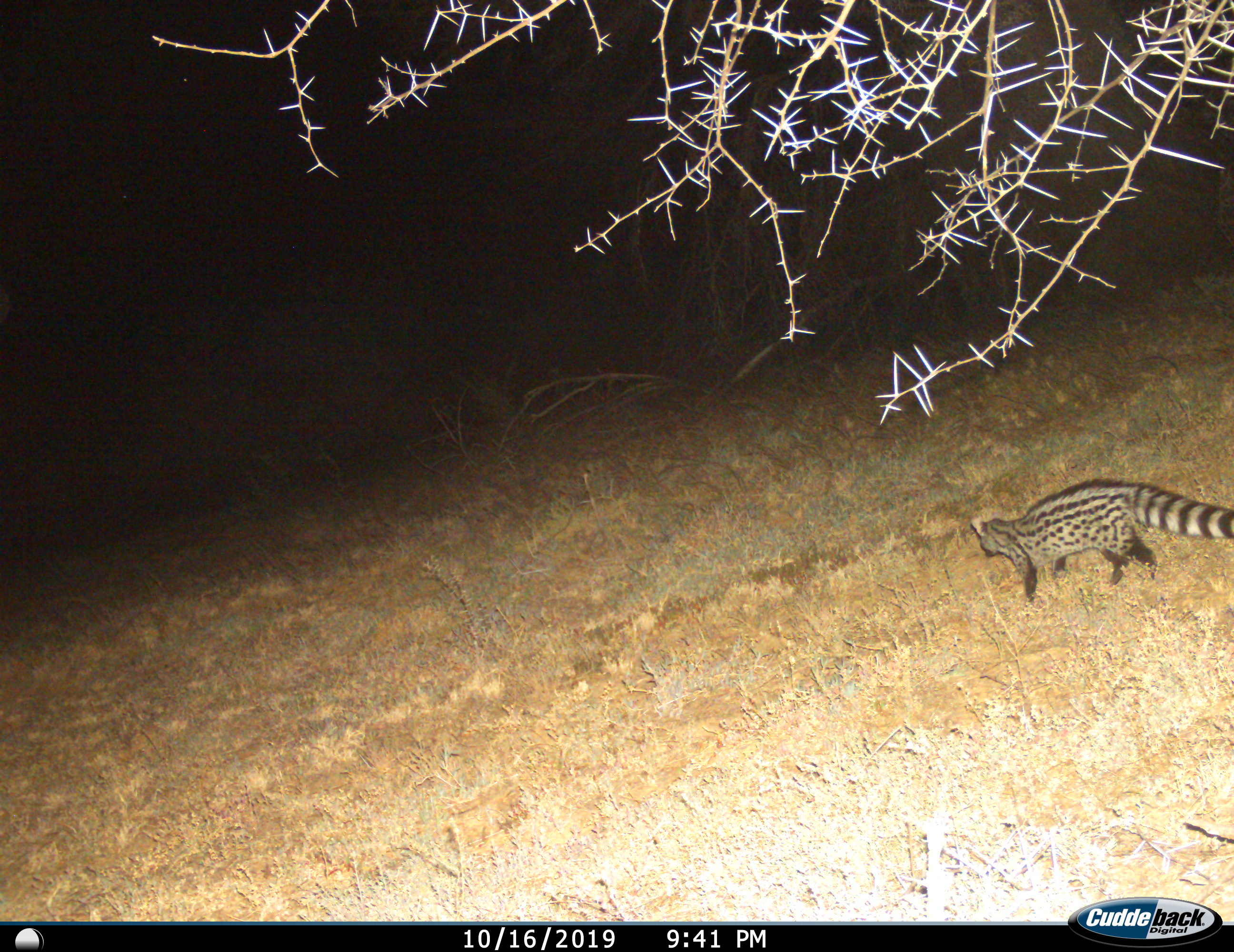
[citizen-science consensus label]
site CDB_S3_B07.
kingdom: Animalia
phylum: Chordata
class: Mammalia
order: Carnivora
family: Viverridae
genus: Genetta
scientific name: Genetta genetta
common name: small-spotted genet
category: genetcommonsmallspotted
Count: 1.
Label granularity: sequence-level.